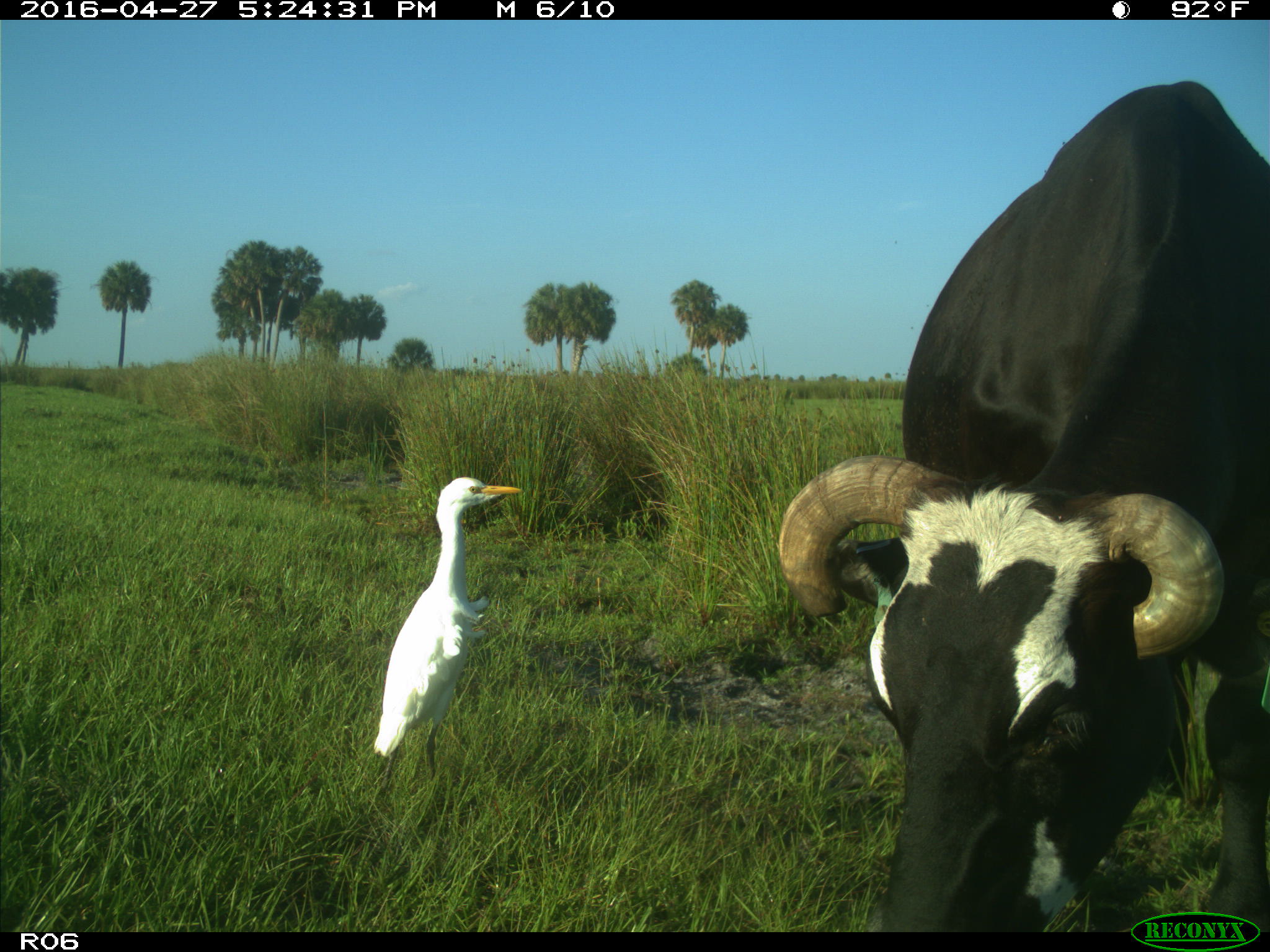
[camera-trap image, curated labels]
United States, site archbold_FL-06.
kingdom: Animalia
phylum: Chordata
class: Mammalia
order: Artiodactyla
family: Bovidae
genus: Bos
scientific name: Bos taurus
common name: domestic cow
Bos taurus (domestic cow).